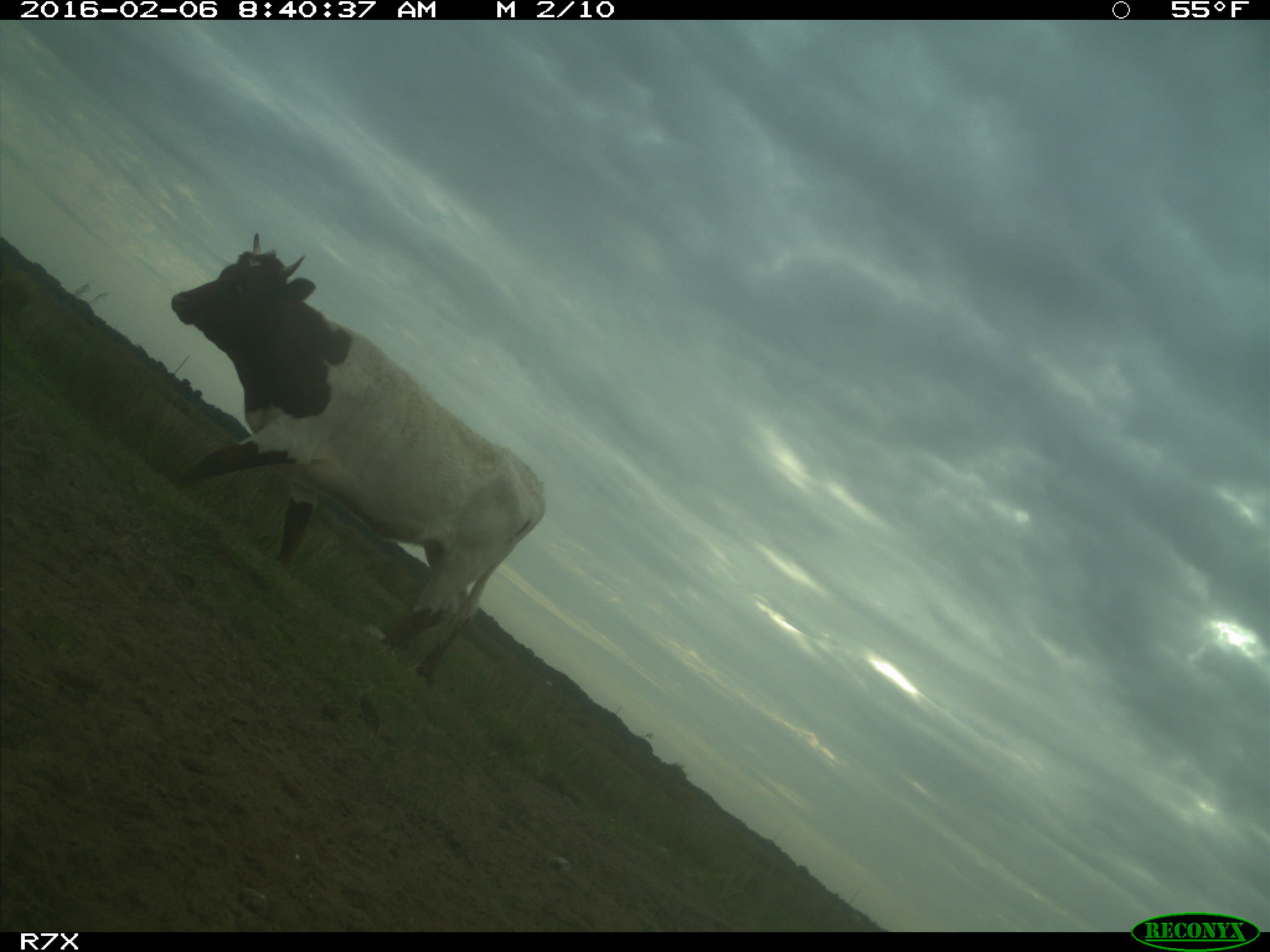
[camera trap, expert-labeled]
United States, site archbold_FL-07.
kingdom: Animalia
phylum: Chordata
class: Mammalia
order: Artiodactyla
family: Bovidae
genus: Bos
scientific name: Bos taurus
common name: domestic cow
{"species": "Bos taurus (domestic cow)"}